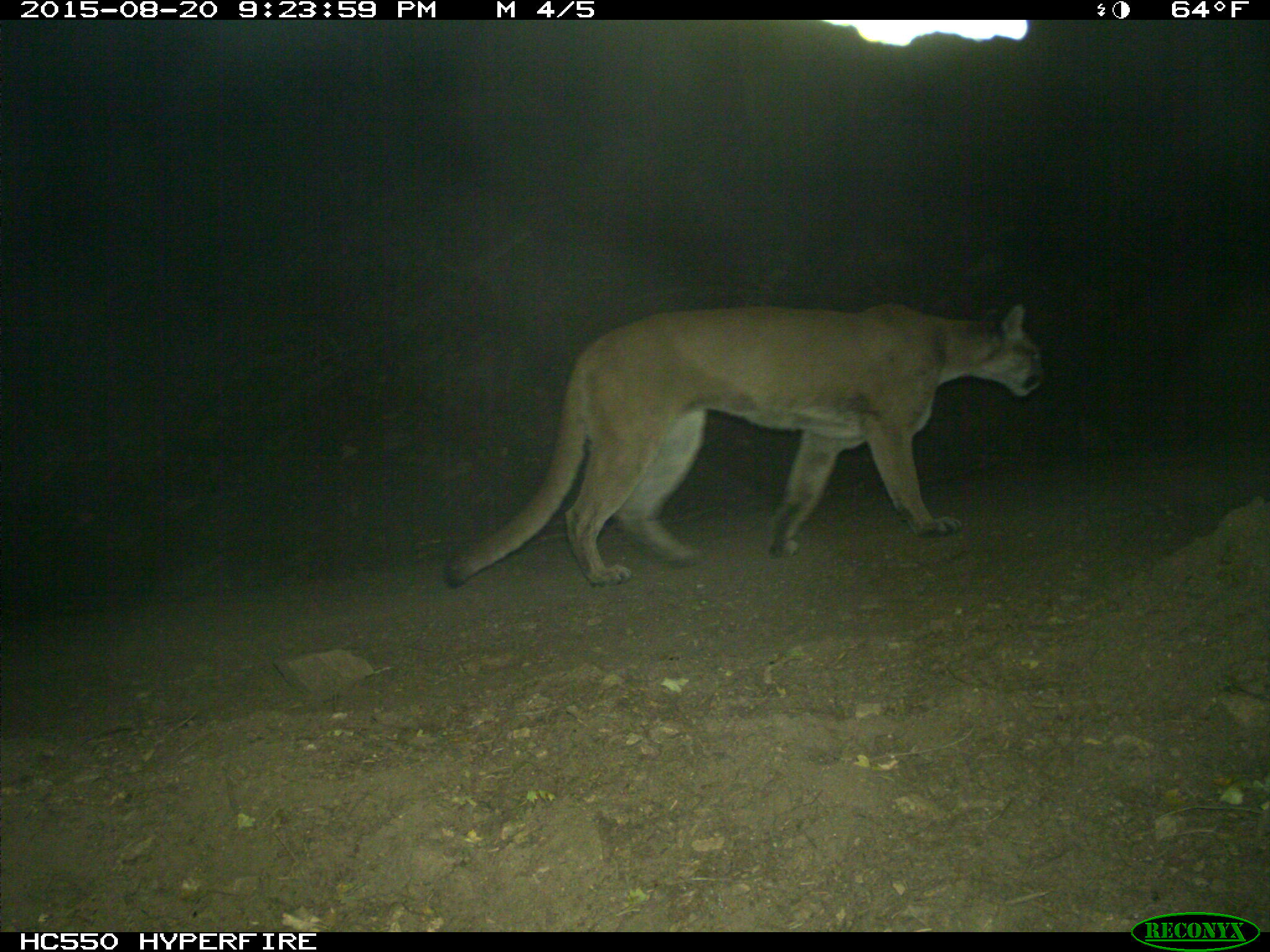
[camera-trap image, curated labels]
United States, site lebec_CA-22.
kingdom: Animalia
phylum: Chordata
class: Mammalia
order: Carnivora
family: Felidae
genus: Puma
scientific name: Puma concolor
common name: mountain lion